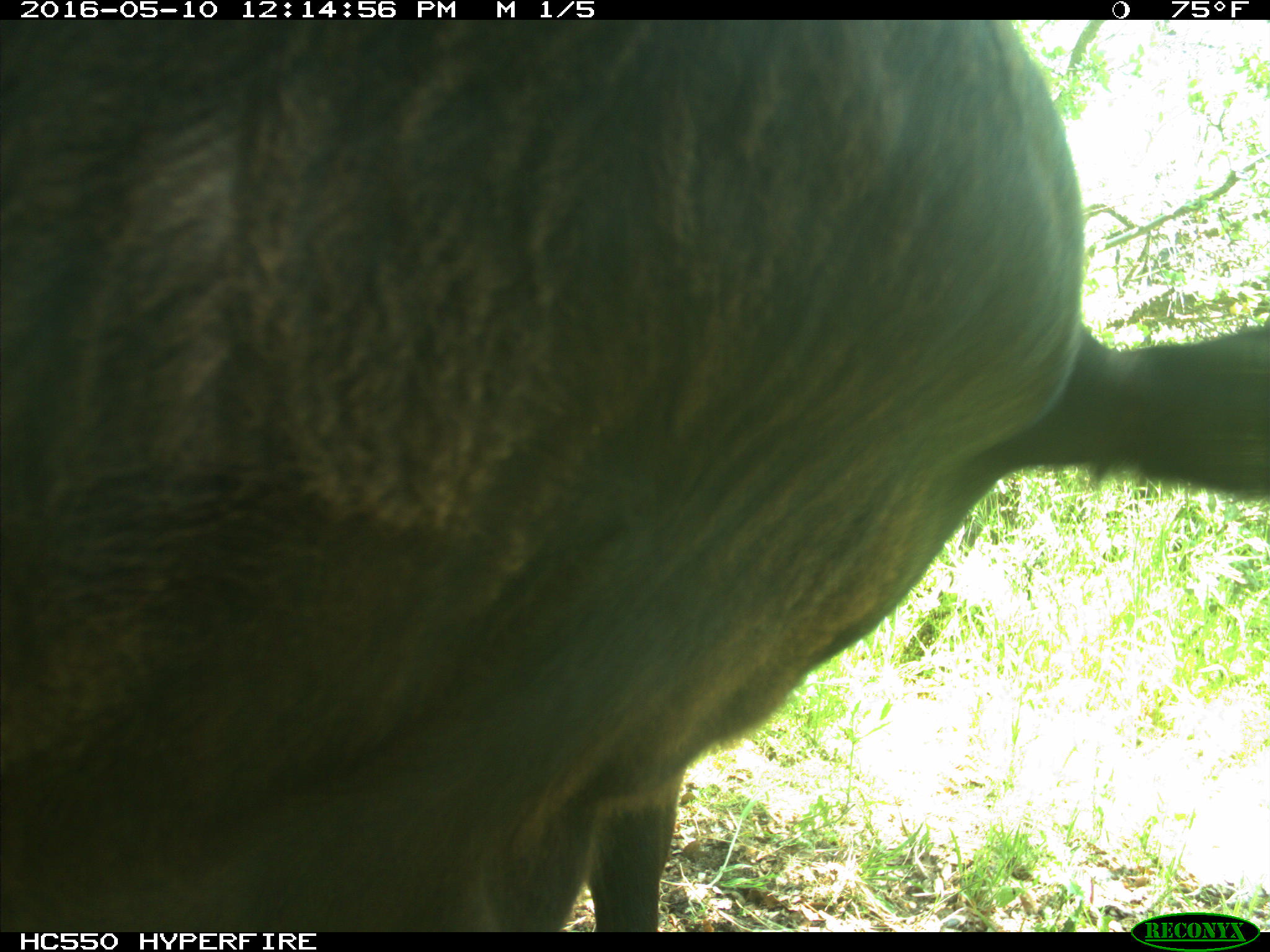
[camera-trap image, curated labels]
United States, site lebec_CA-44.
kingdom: Animalia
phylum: Chordata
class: Mammalia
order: Artiodactyla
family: Bovidae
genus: Bos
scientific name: Bos taurus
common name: domestic cow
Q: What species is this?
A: Bos taurus (domestic cow).